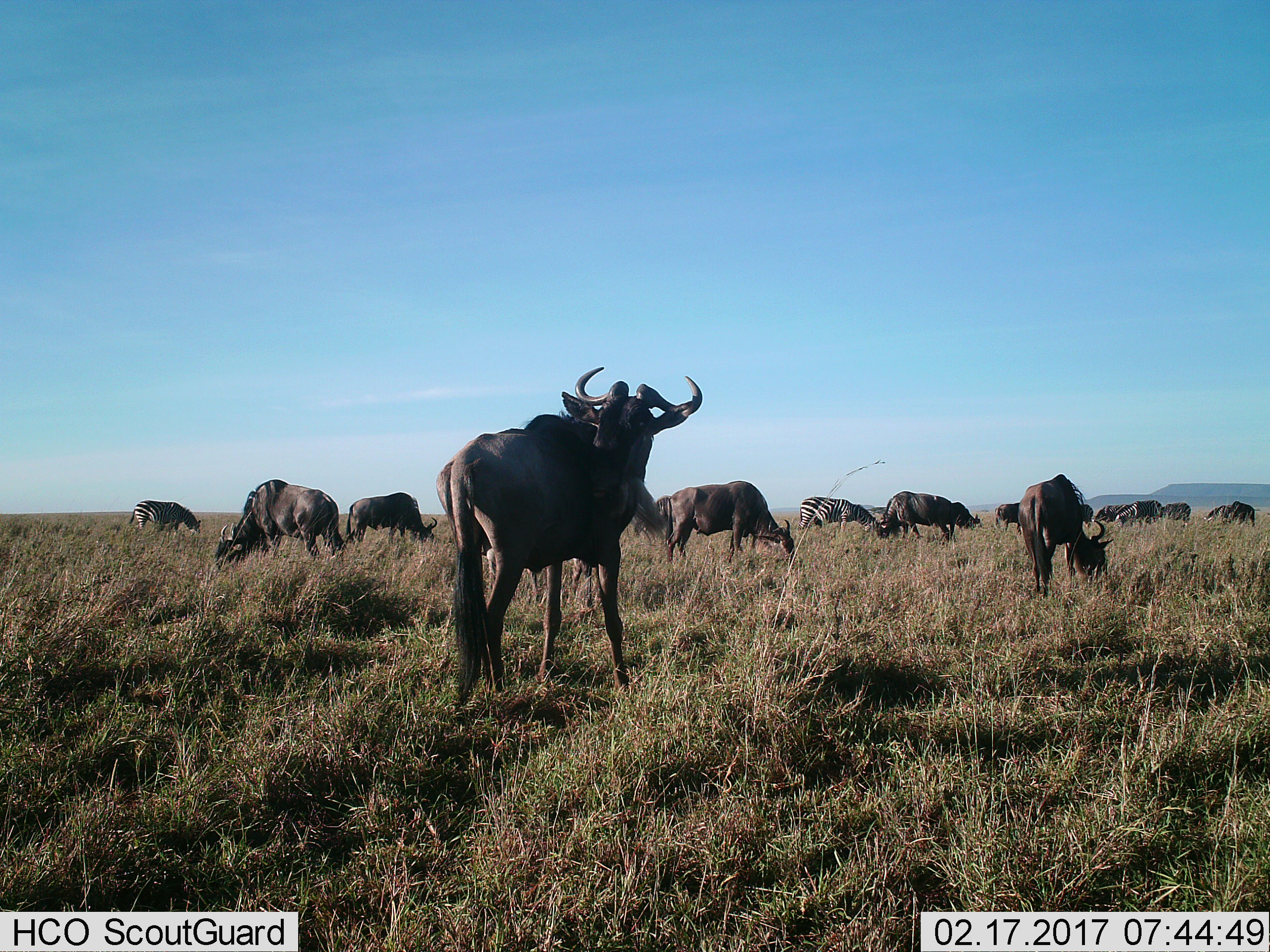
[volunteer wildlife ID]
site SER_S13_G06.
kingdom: Animalia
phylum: Chordata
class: Mammalia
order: Artiodactyla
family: Bovidae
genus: Connochaetes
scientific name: Connochaetes taurinus taurinus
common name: blue wildebeest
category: wildebeestblue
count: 11-50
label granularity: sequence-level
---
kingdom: Animalia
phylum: Chordata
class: Mammalia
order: Perissodactyla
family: Equidae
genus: Equus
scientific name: Equus quagga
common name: plains zebra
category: zebraplains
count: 6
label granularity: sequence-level